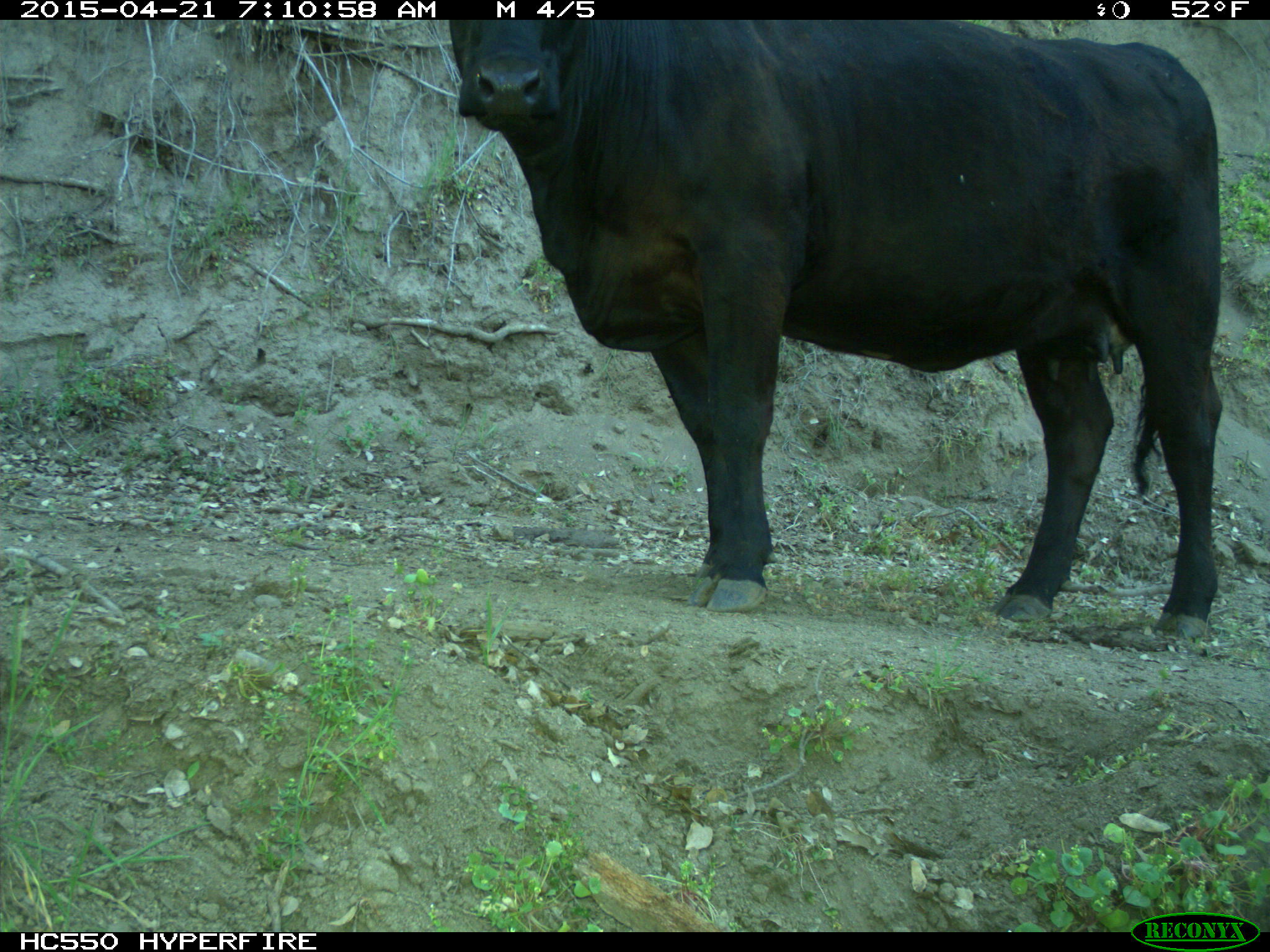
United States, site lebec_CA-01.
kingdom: Animalia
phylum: Chordata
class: Mammalia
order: Artiodactyla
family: Bovidae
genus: Bos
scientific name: Bos taurus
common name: domestic cow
Bos taurus (domestic cow).